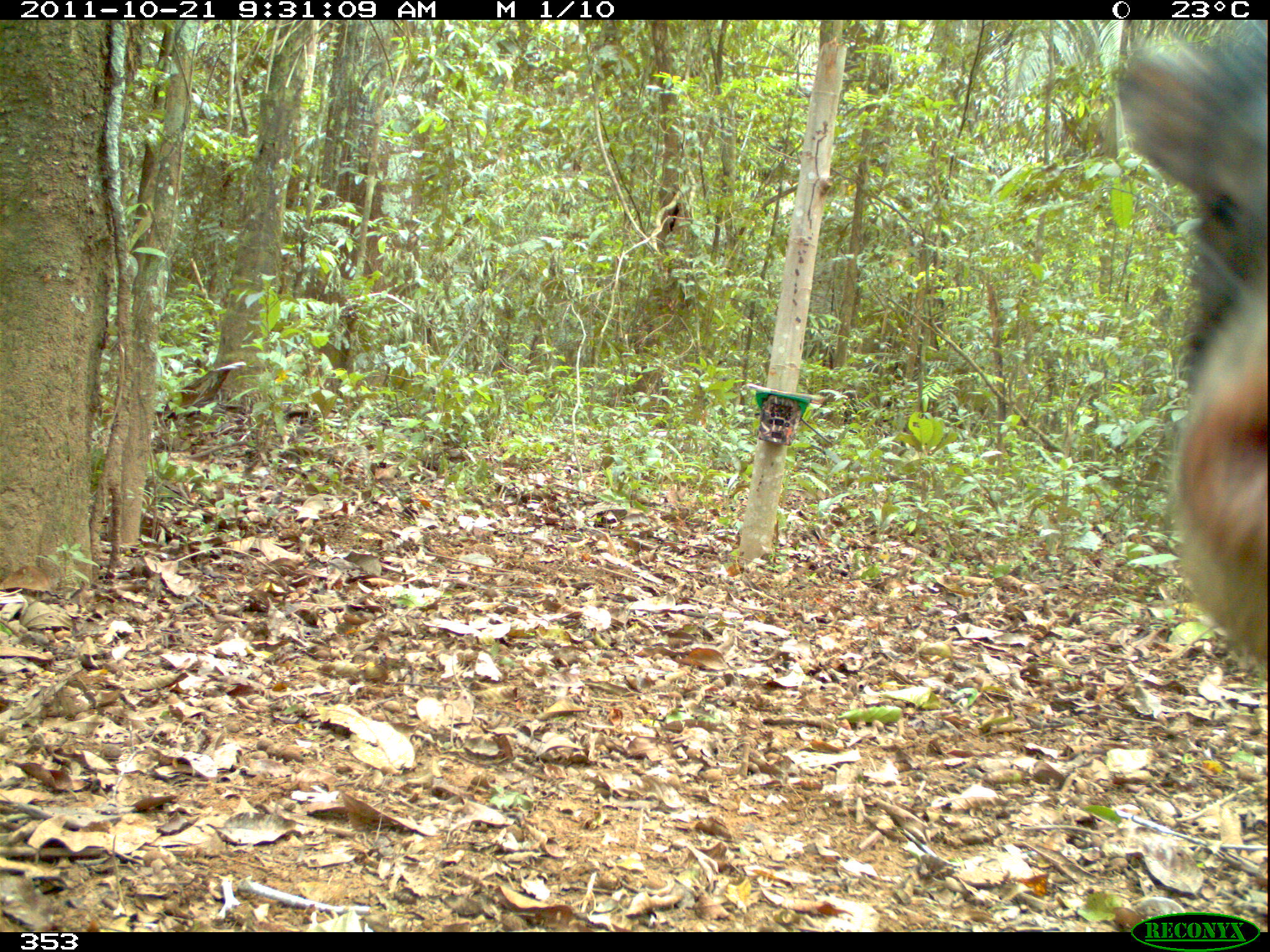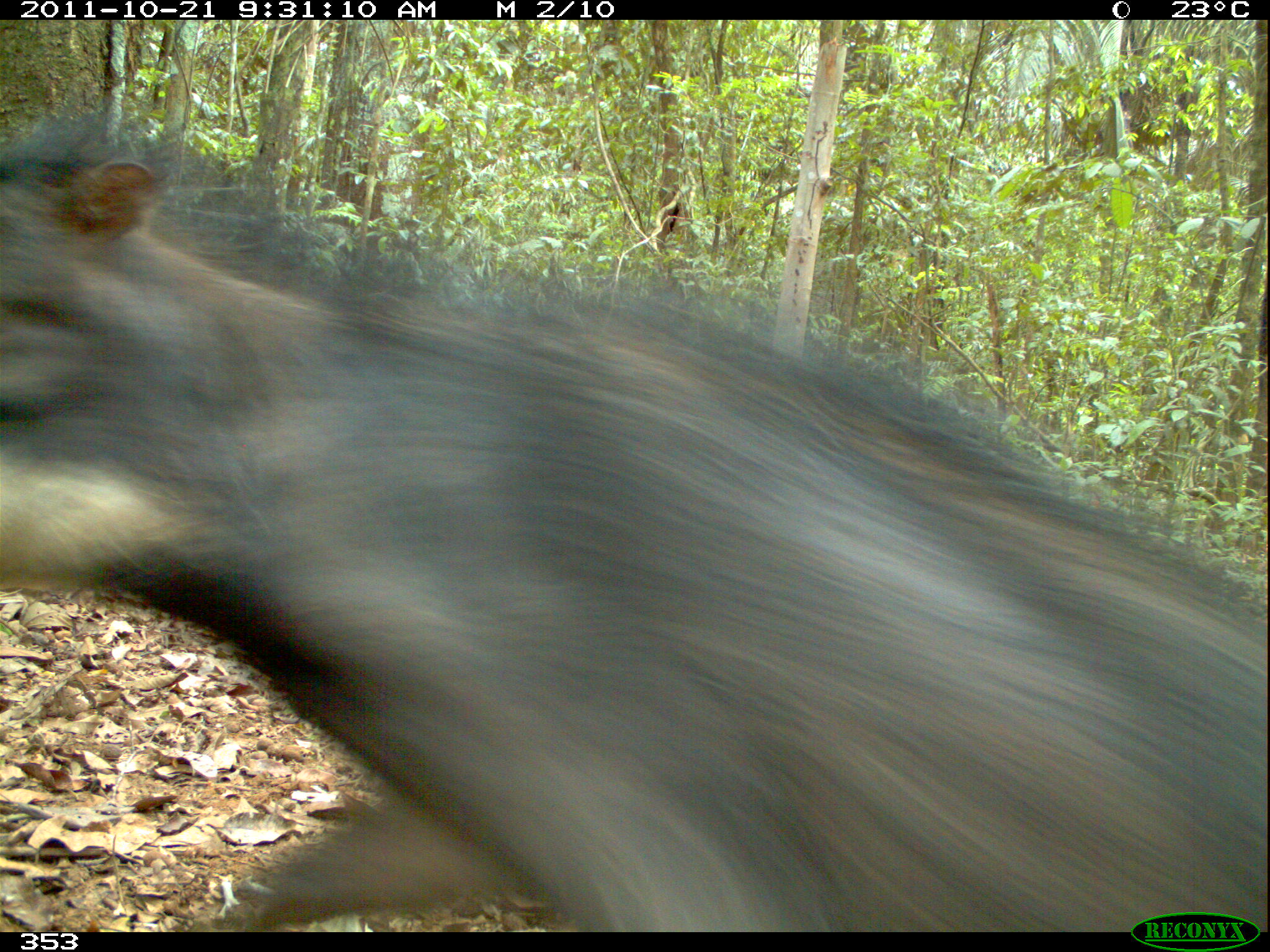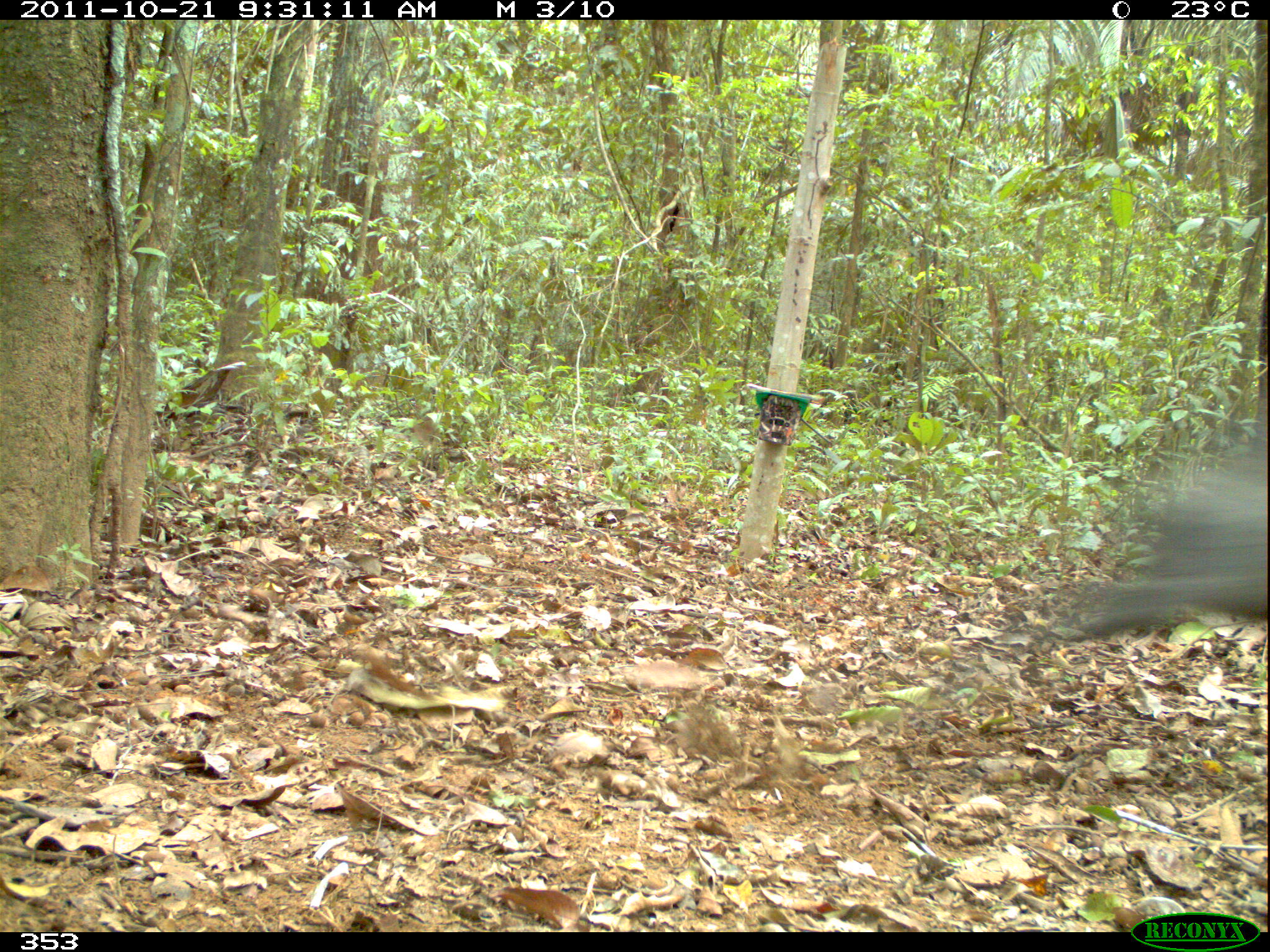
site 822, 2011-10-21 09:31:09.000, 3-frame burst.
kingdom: Animalia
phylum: Chordata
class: Mammalia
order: Artiodactyla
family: Tayassuidae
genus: Tayassu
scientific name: Tayassu pecari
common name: white-lipped peccary